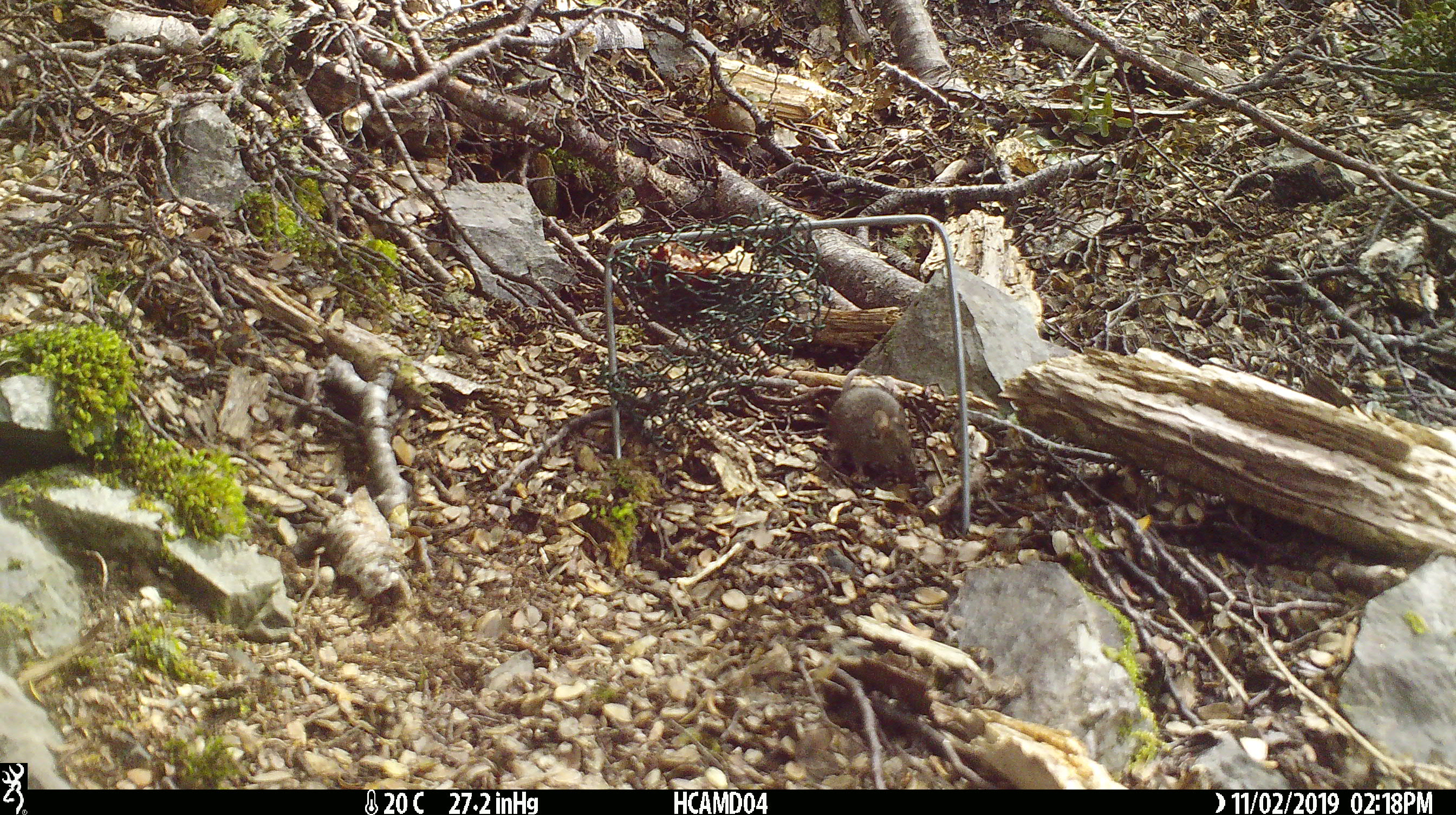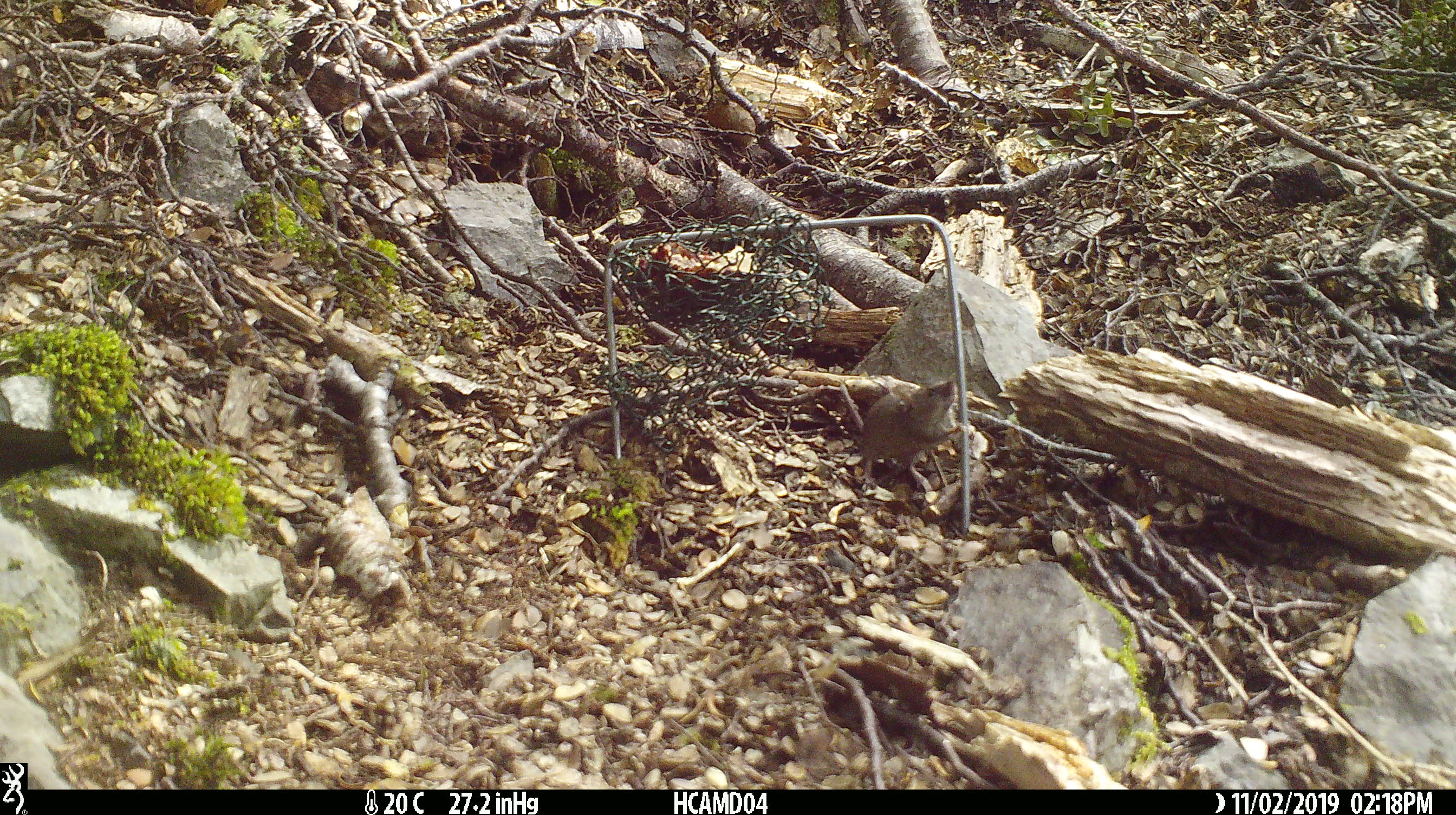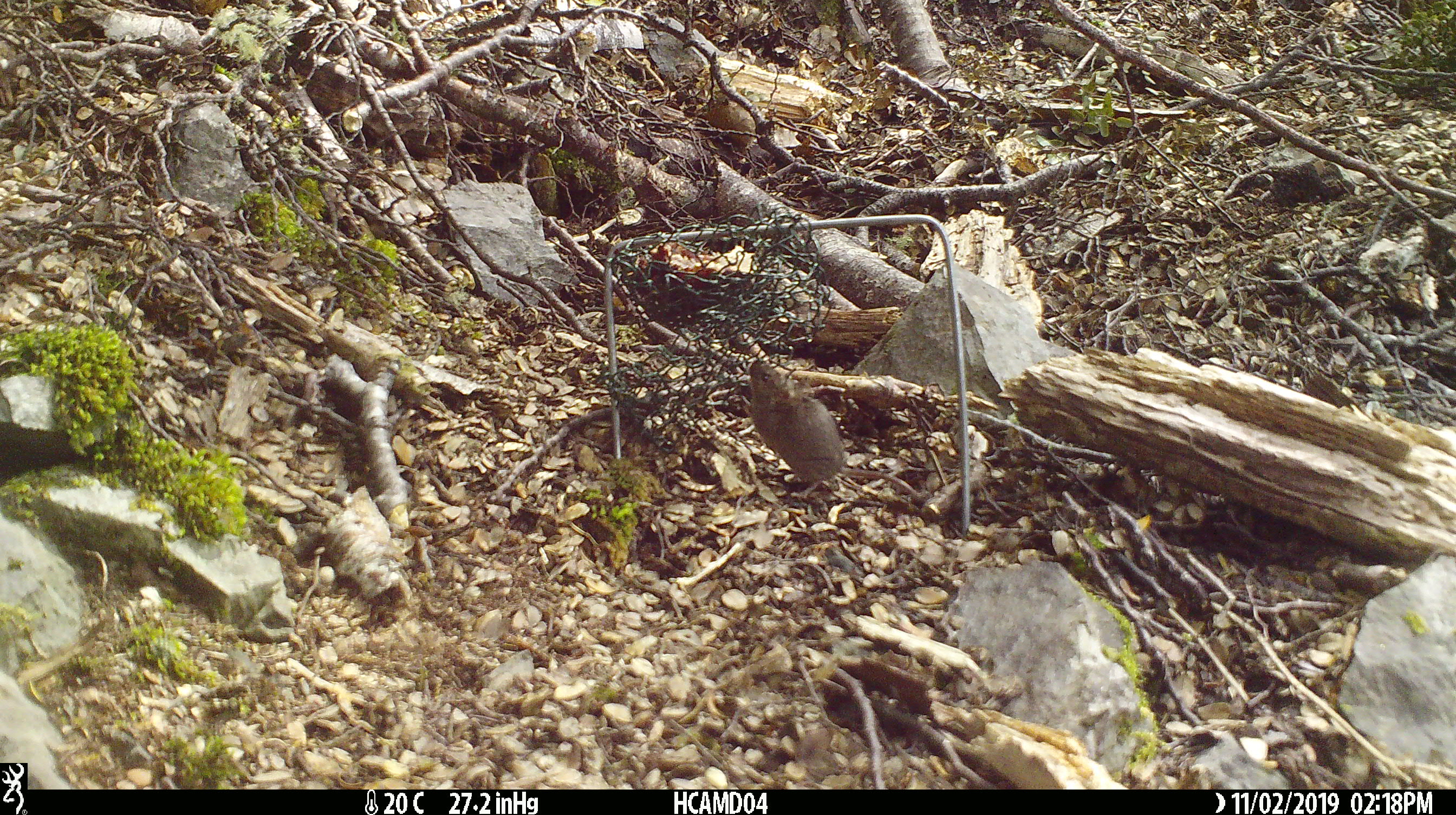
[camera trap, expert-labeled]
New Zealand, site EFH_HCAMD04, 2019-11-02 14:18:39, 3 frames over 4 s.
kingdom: Animalia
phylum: Chordata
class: Mammalia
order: Rodentia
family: Muridae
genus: Mus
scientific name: Mus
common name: mouse